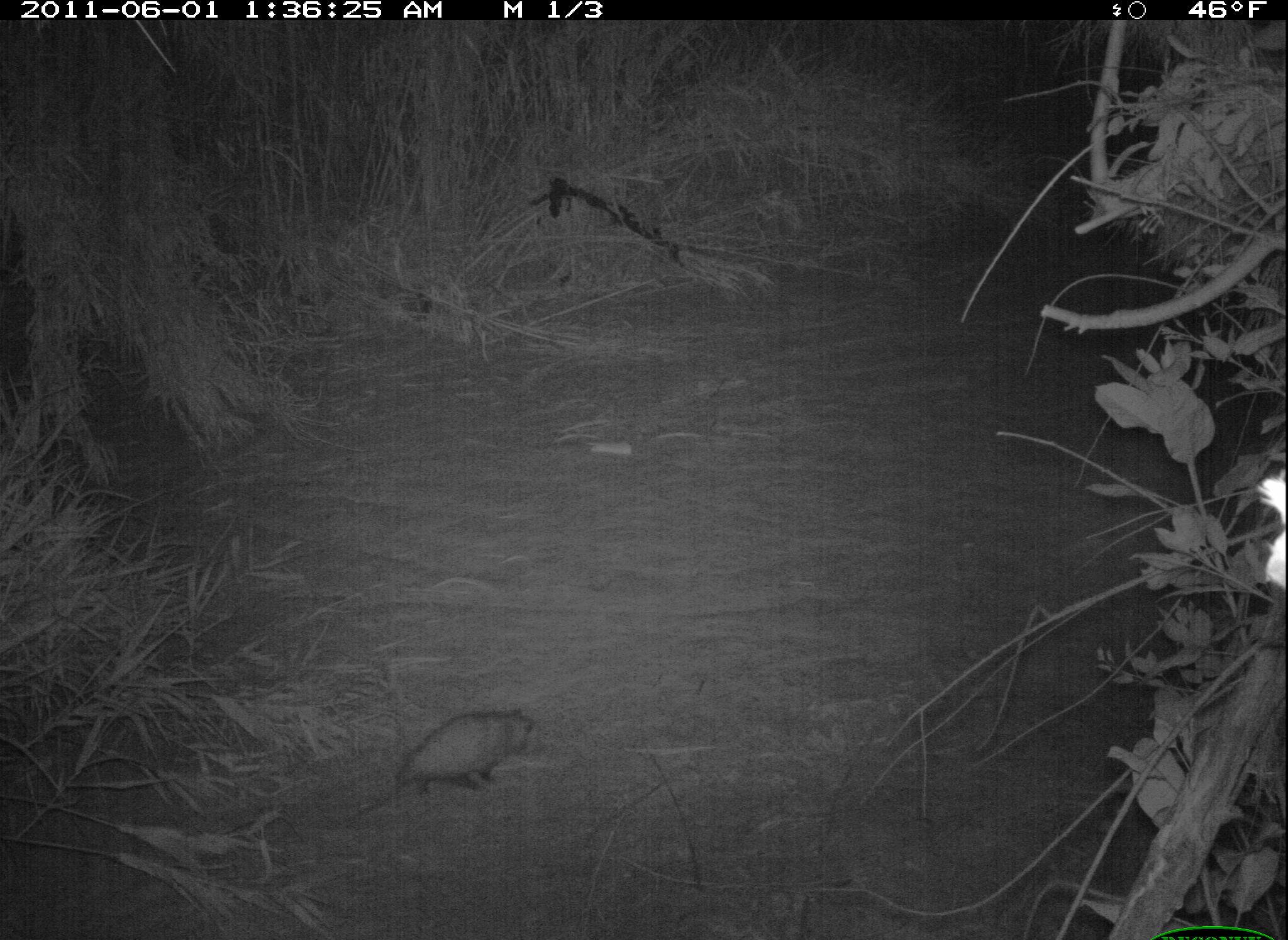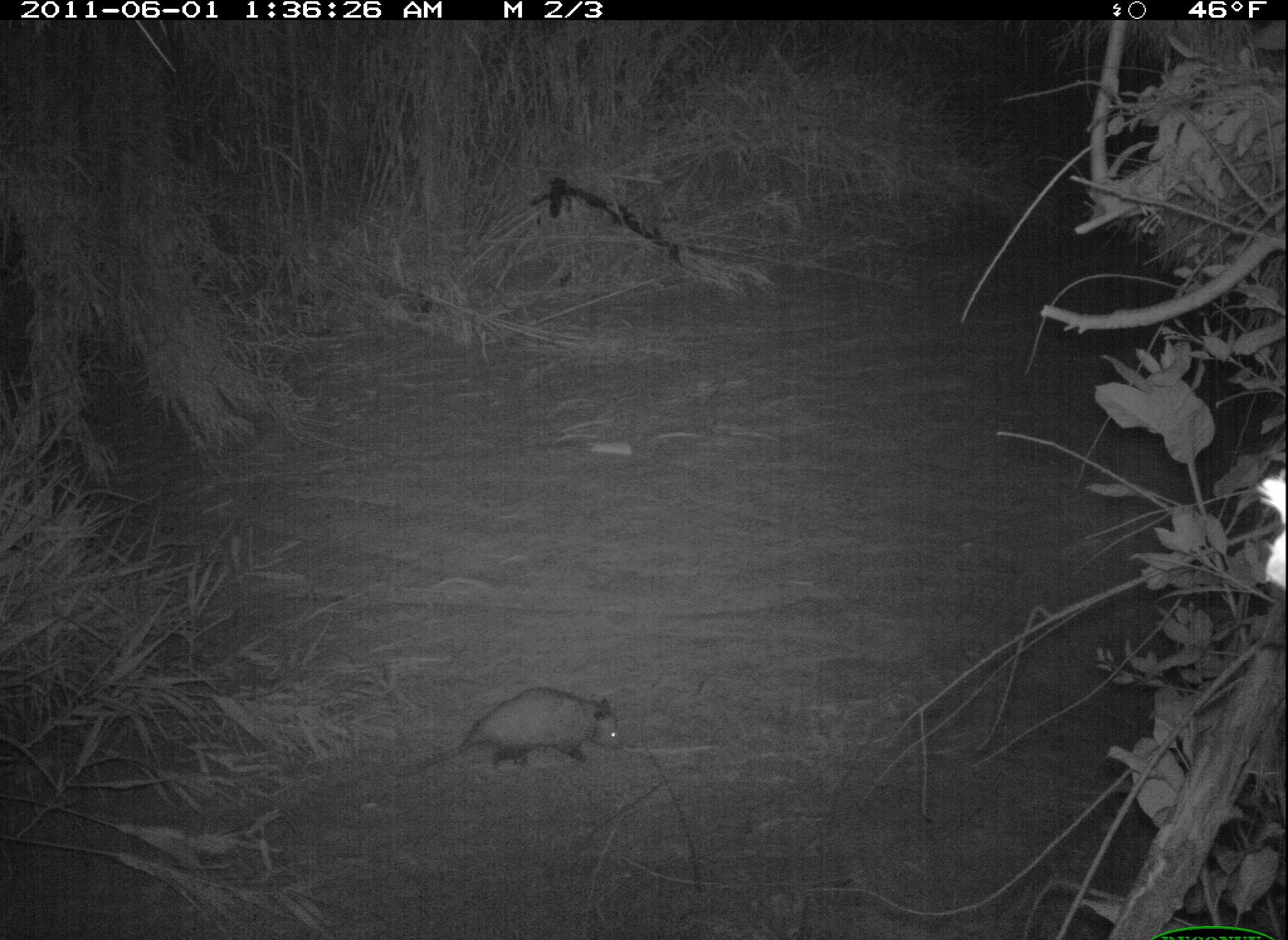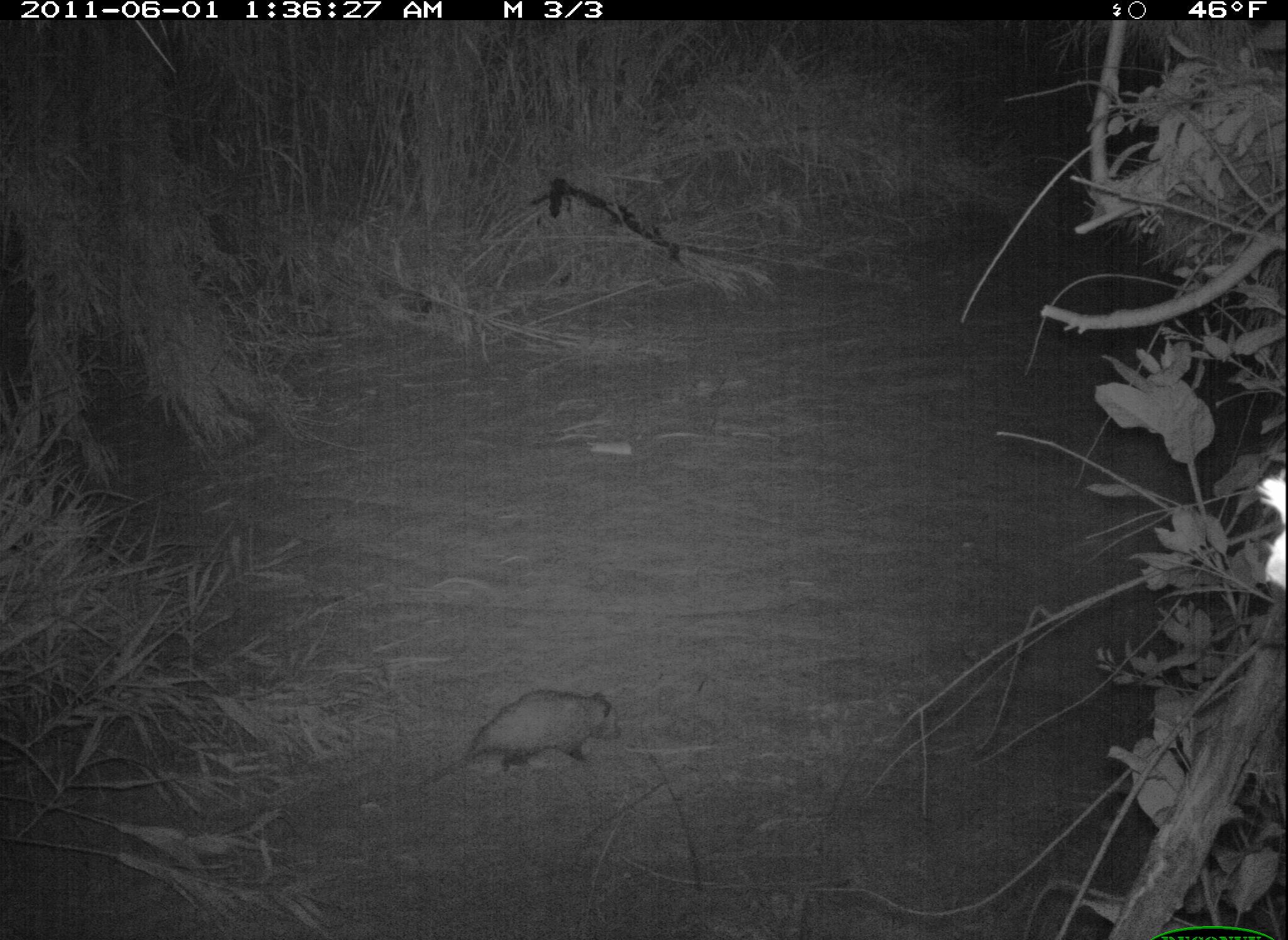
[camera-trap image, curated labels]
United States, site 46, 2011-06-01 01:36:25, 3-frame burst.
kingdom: Animalia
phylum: Chordata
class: Mammalia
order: Didelphimorphia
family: Didelphidae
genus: Didelphis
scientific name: Didelphis virginiana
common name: virginia opossum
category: opossum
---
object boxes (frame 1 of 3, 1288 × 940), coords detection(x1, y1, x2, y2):
opossum: detection(338, 702, 541, 829)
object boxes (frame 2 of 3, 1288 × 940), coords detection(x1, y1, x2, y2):
opossum: detection(420, 681, 641, 784)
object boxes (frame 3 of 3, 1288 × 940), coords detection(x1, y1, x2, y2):
opossum: detection(438, 676, 638, 792)